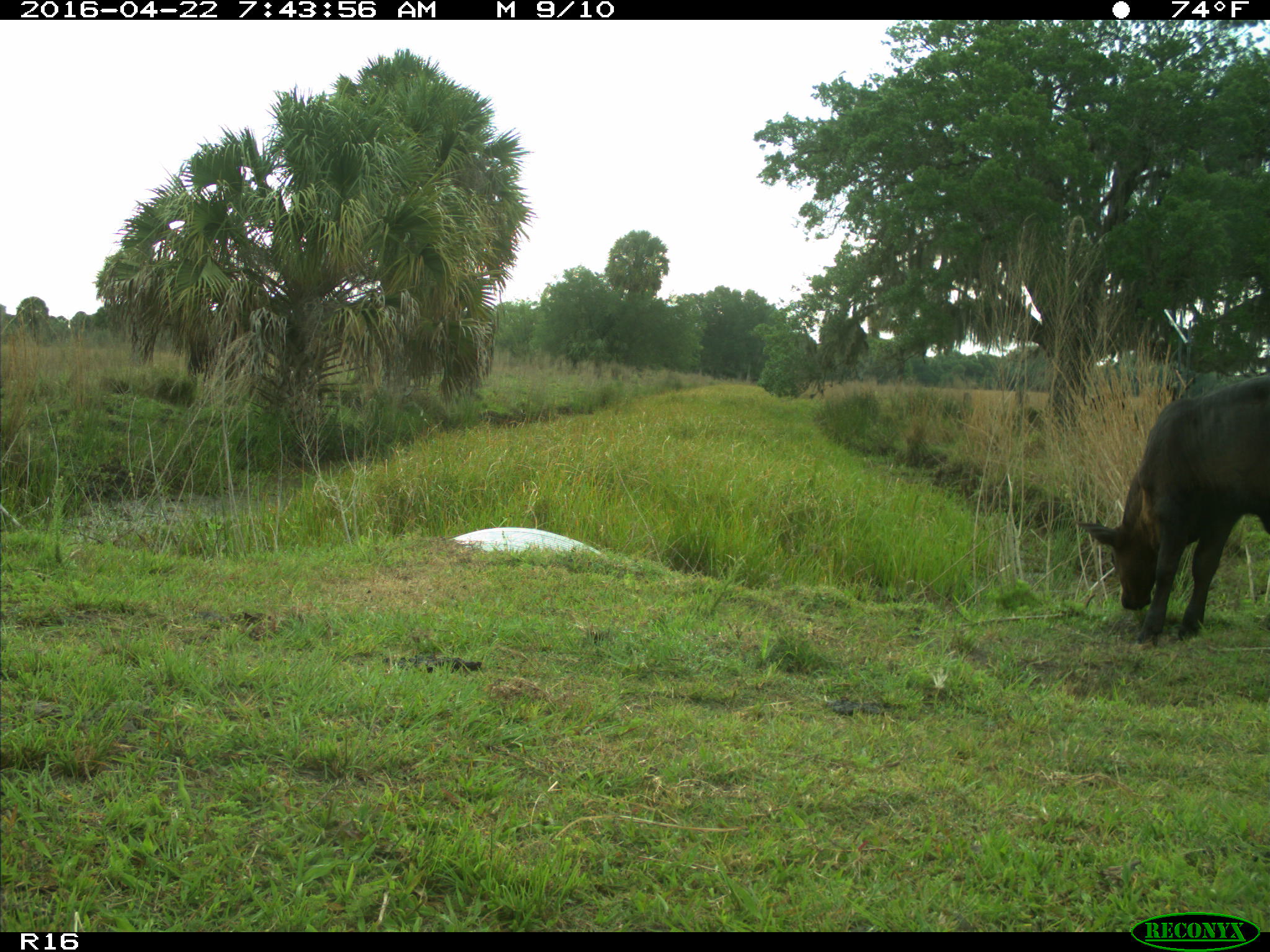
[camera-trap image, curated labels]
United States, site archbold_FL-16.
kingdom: Animalia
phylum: Chordata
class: Mammalia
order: Artiodactyla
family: Bovidae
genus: Bos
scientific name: Bos taurus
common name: domestic cow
Bos taurus (domestic cow).